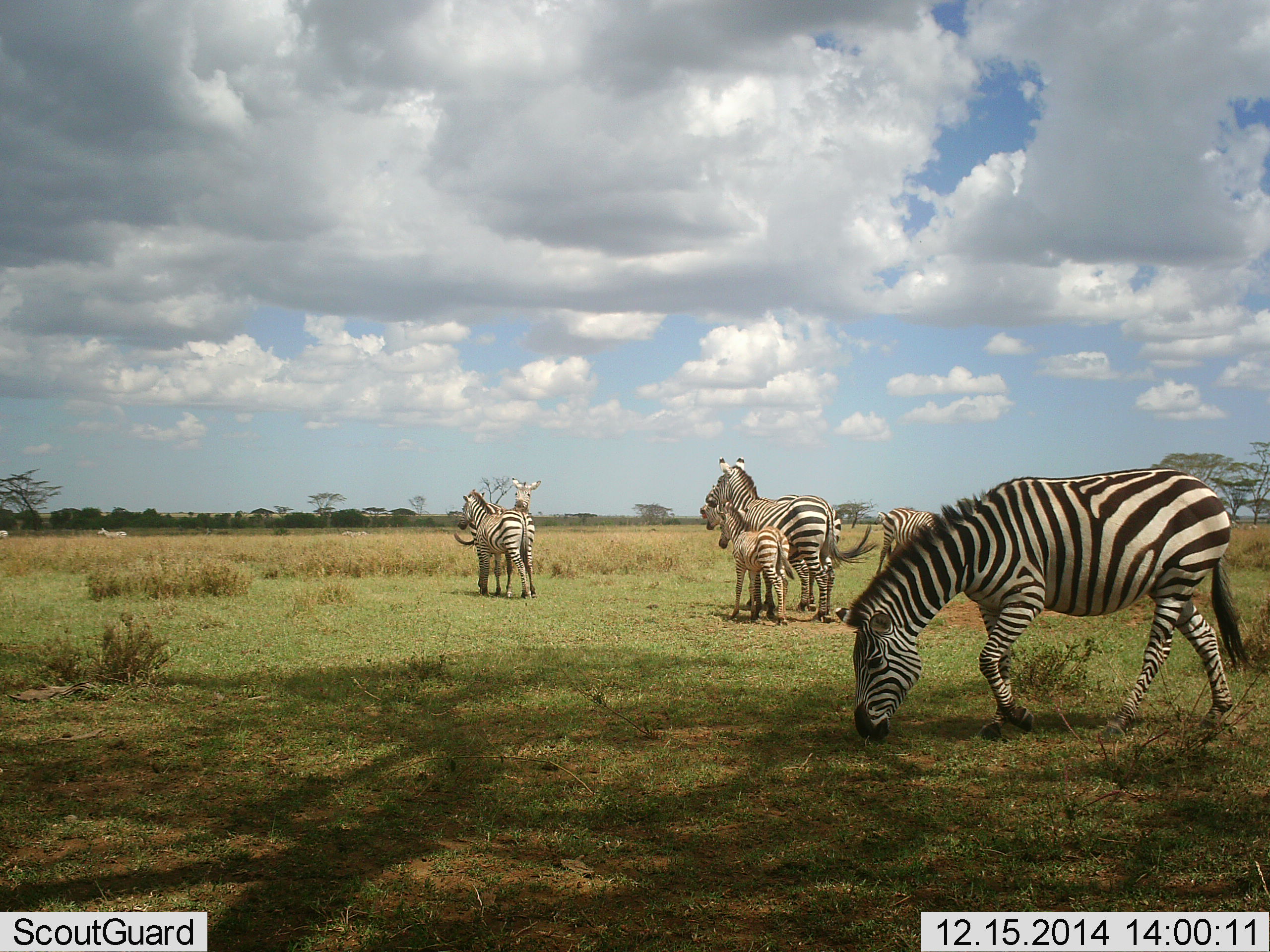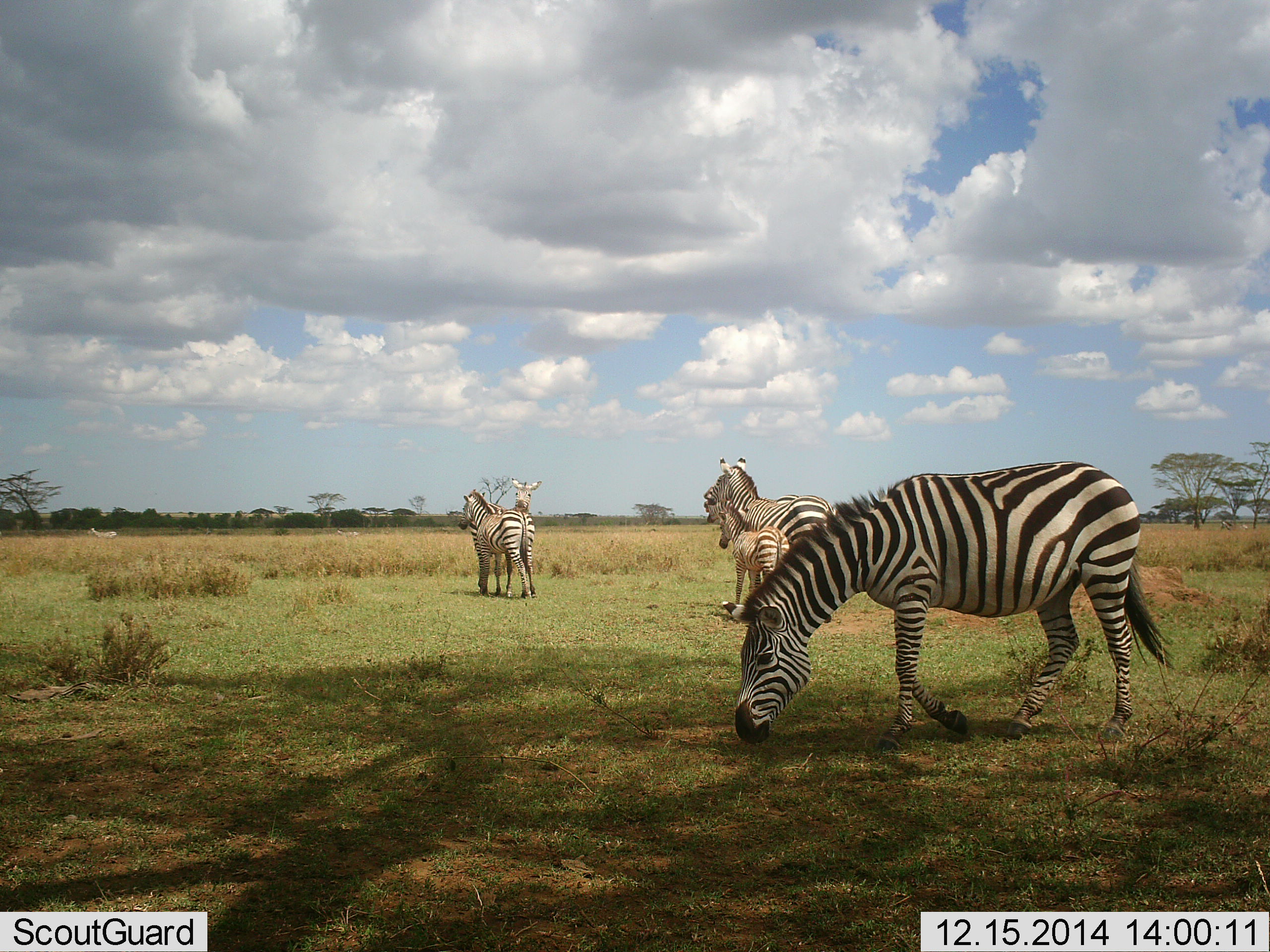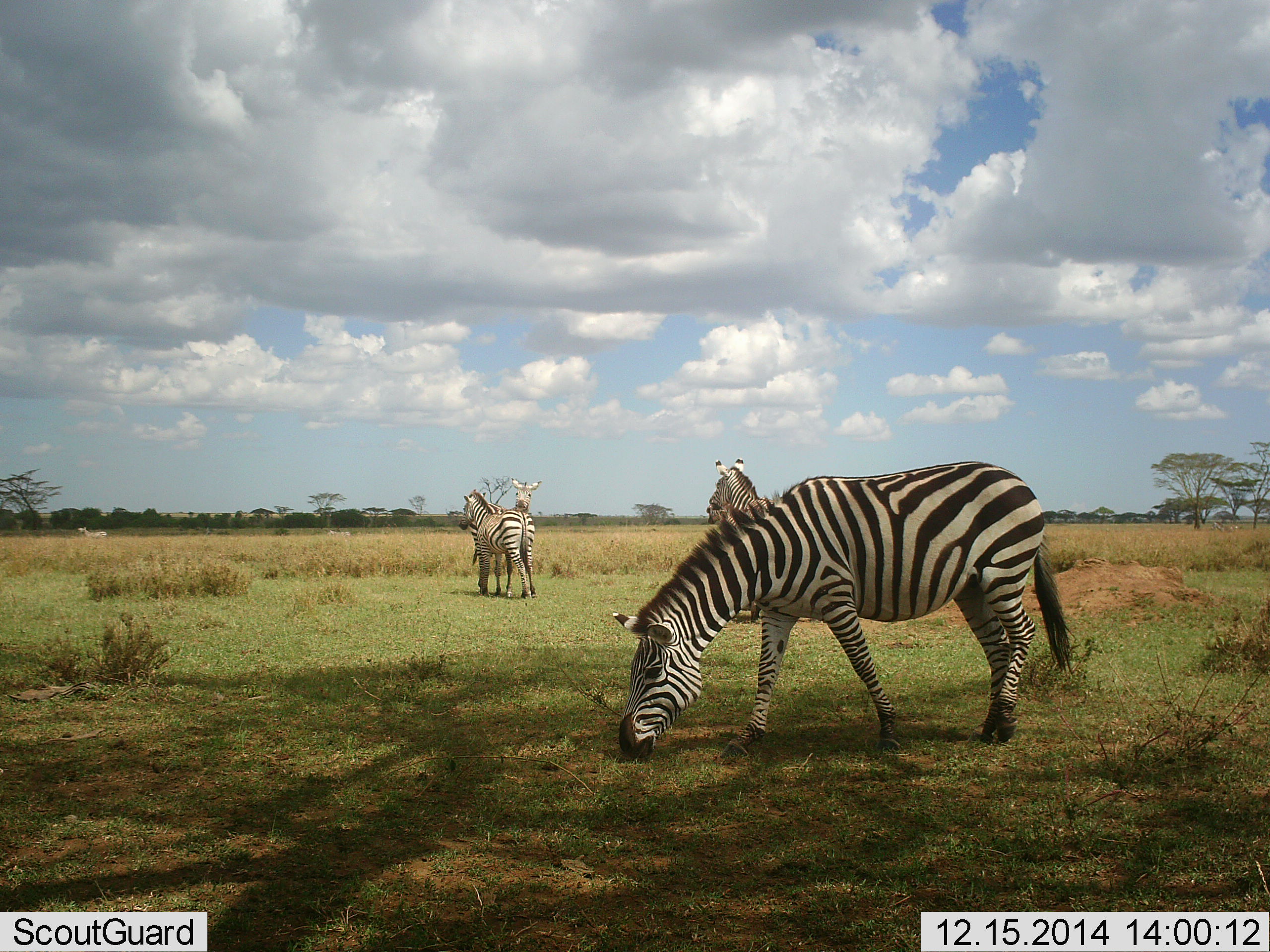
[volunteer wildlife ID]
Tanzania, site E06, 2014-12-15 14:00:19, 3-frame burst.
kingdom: Animalia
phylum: Chordata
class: Mammalia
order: Perissodactyla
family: Equidae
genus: Equus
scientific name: Equus quagga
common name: plains zebra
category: zebra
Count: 6.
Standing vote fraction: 100%.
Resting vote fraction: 9%.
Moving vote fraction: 55%.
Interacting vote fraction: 45%.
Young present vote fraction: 91%.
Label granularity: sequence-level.